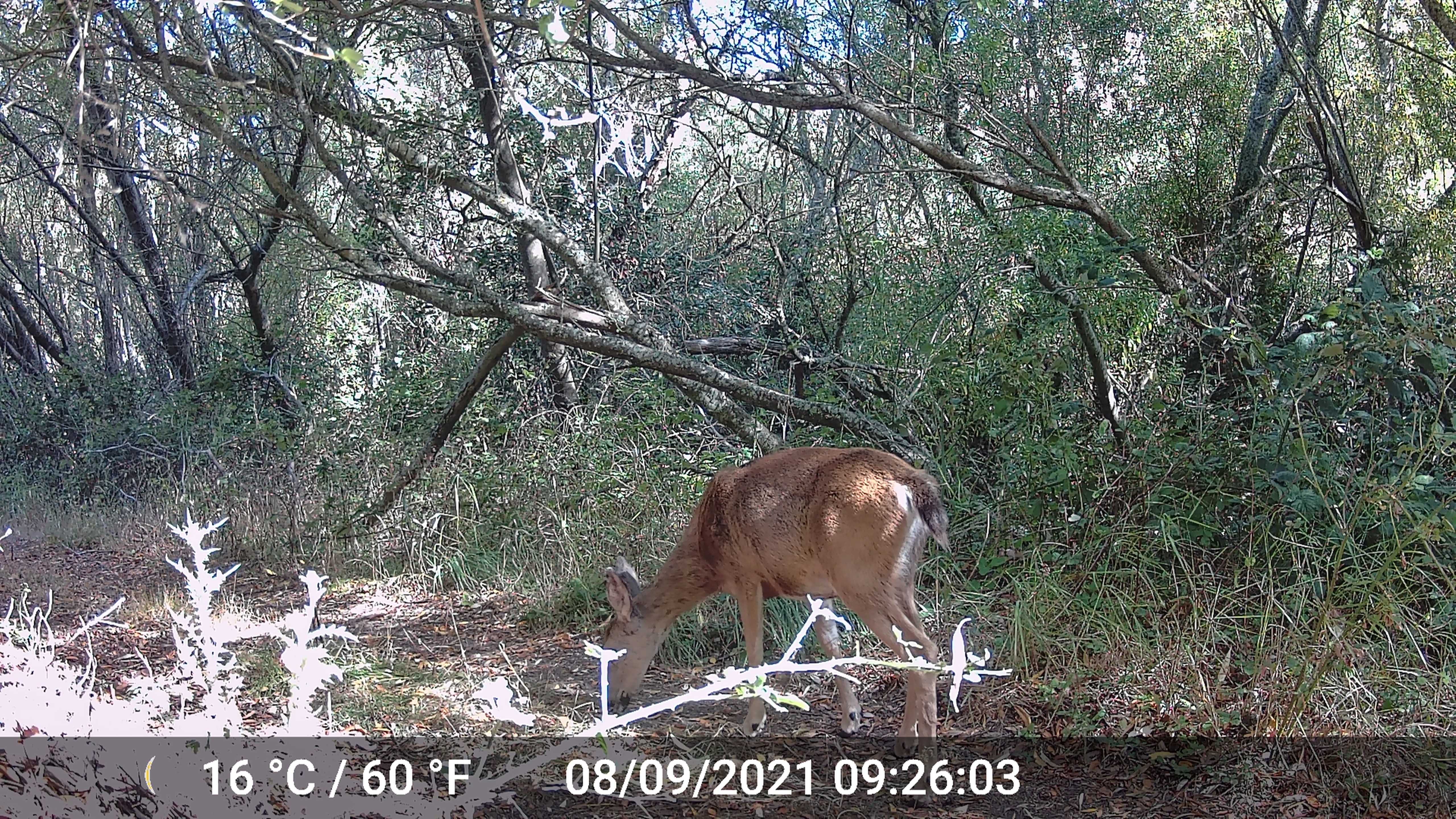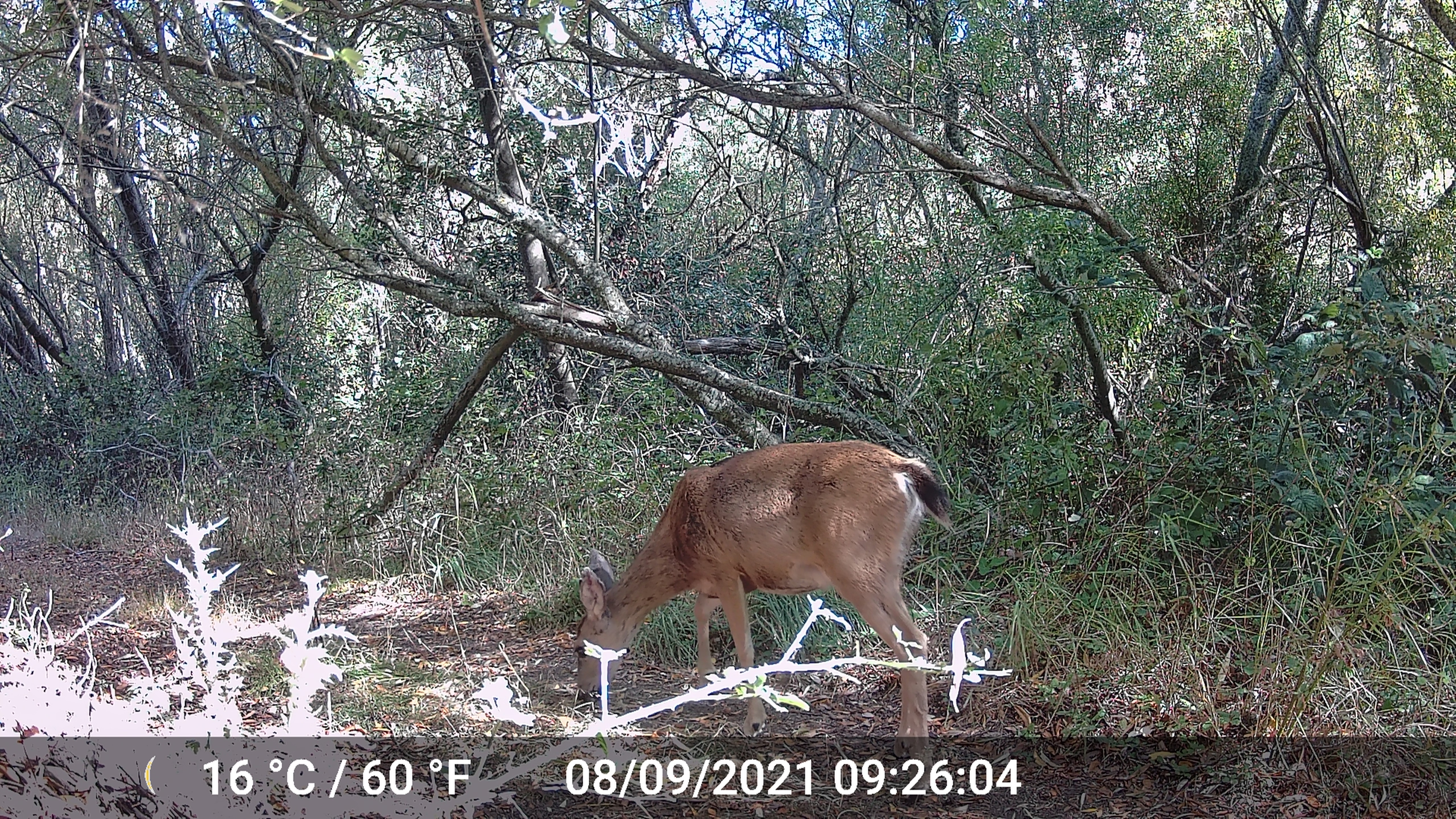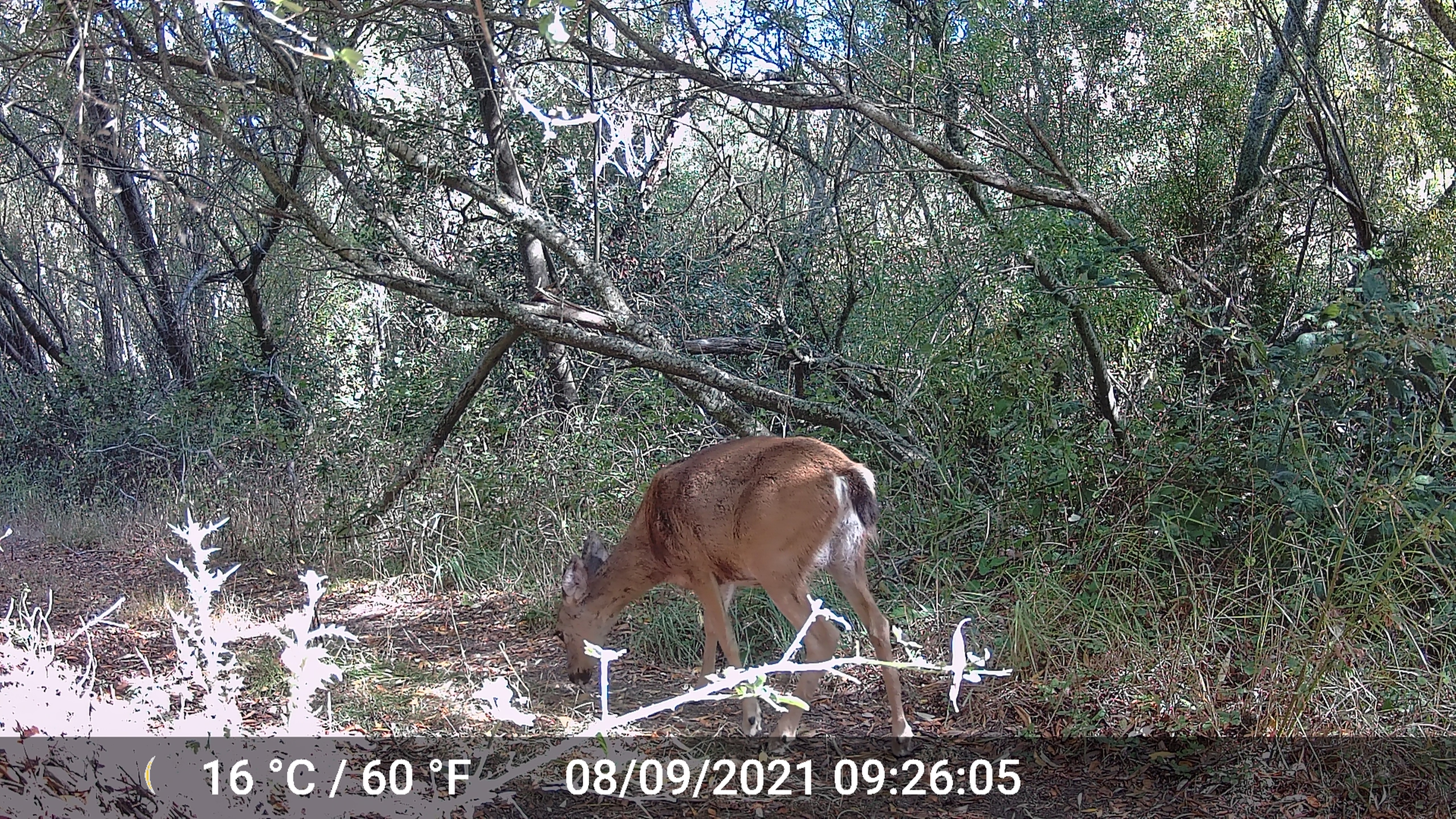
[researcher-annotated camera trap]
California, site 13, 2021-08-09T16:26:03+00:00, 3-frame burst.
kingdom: Animalia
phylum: Chordata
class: Mammalia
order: Artiodactyla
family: Cervidae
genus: Odocoileus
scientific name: Odocoileus hemionus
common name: mule deer